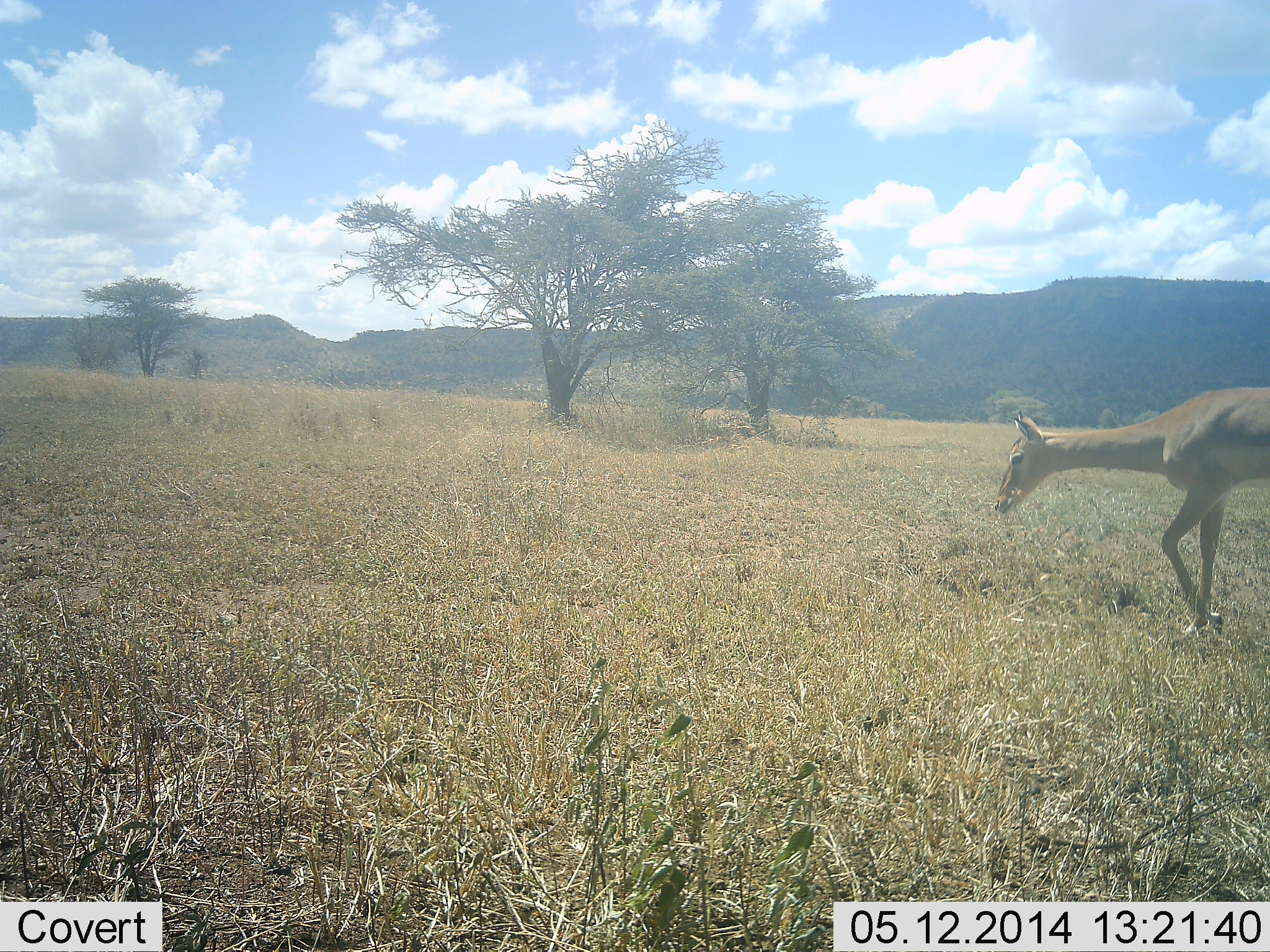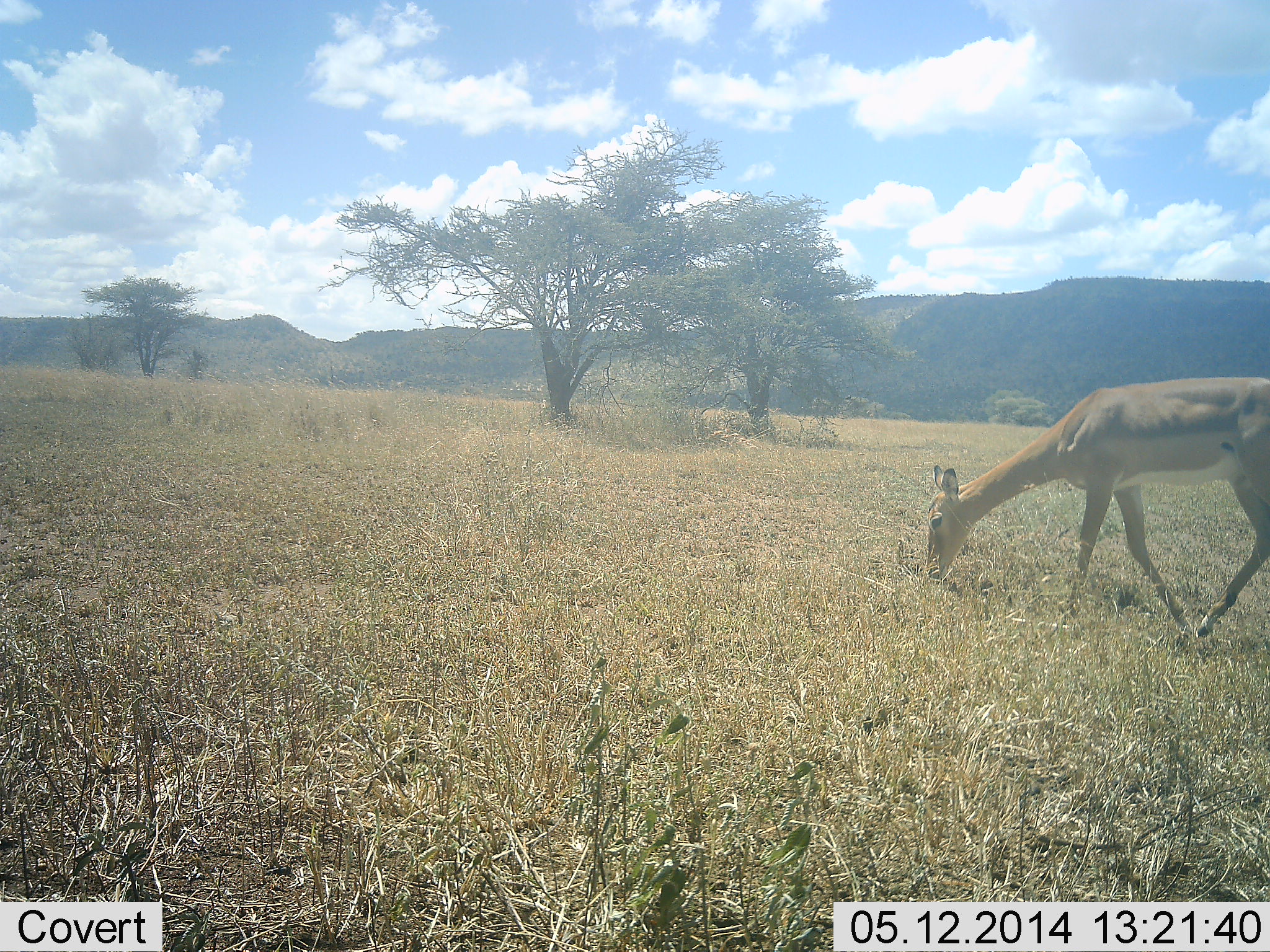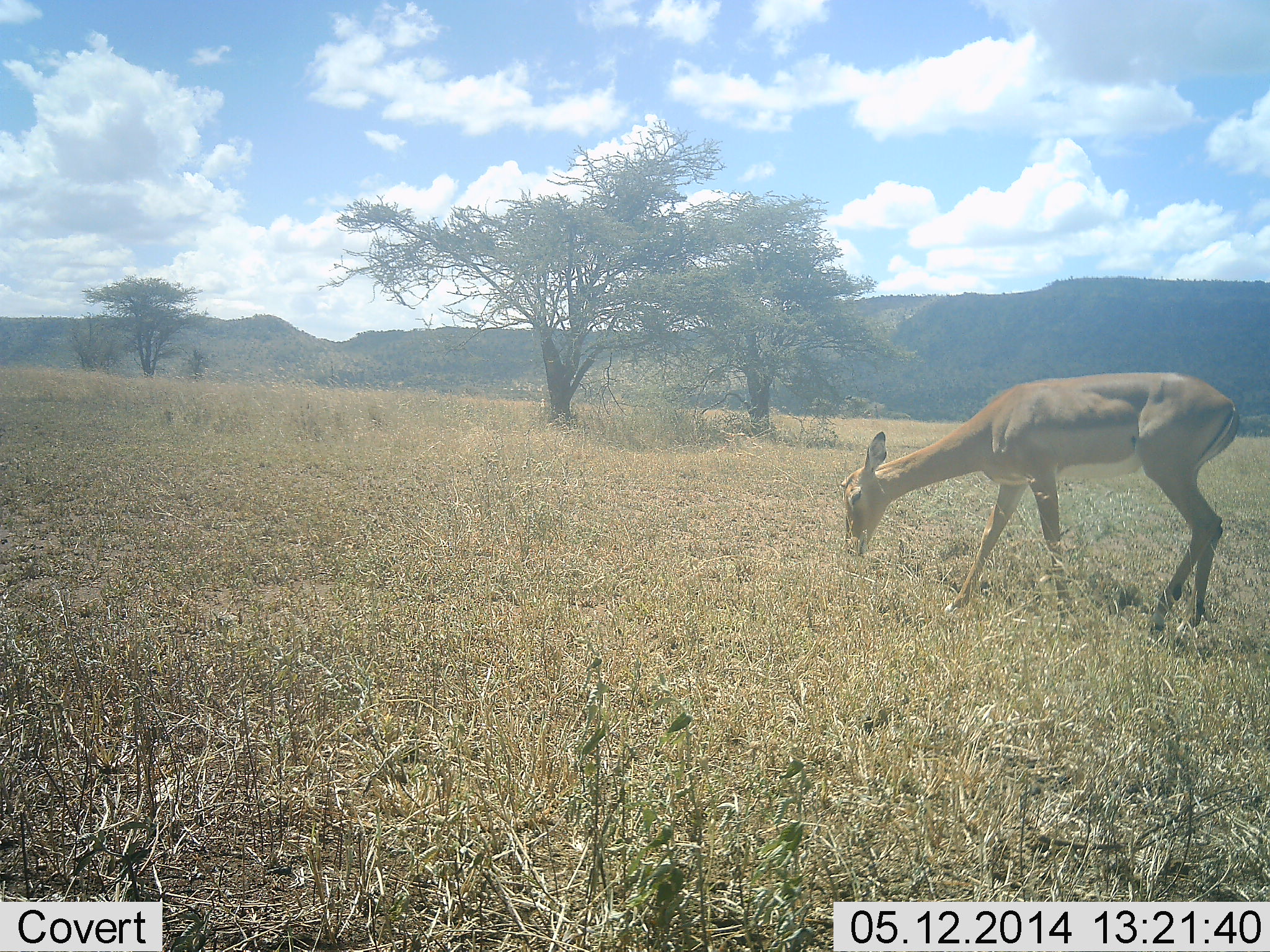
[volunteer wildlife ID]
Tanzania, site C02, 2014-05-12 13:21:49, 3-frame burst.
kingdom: Animalia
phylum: Chordata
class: Mammalia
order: Artiodactyla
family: Bovidae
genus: Nanger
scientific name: Nanger granti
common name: grant's gazelle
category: gazellegrants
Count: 1.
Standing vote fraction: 20%.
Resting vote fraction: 0%.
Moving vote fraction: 30%.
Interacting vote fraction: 0%.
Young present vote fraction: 0%.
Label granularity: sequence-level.